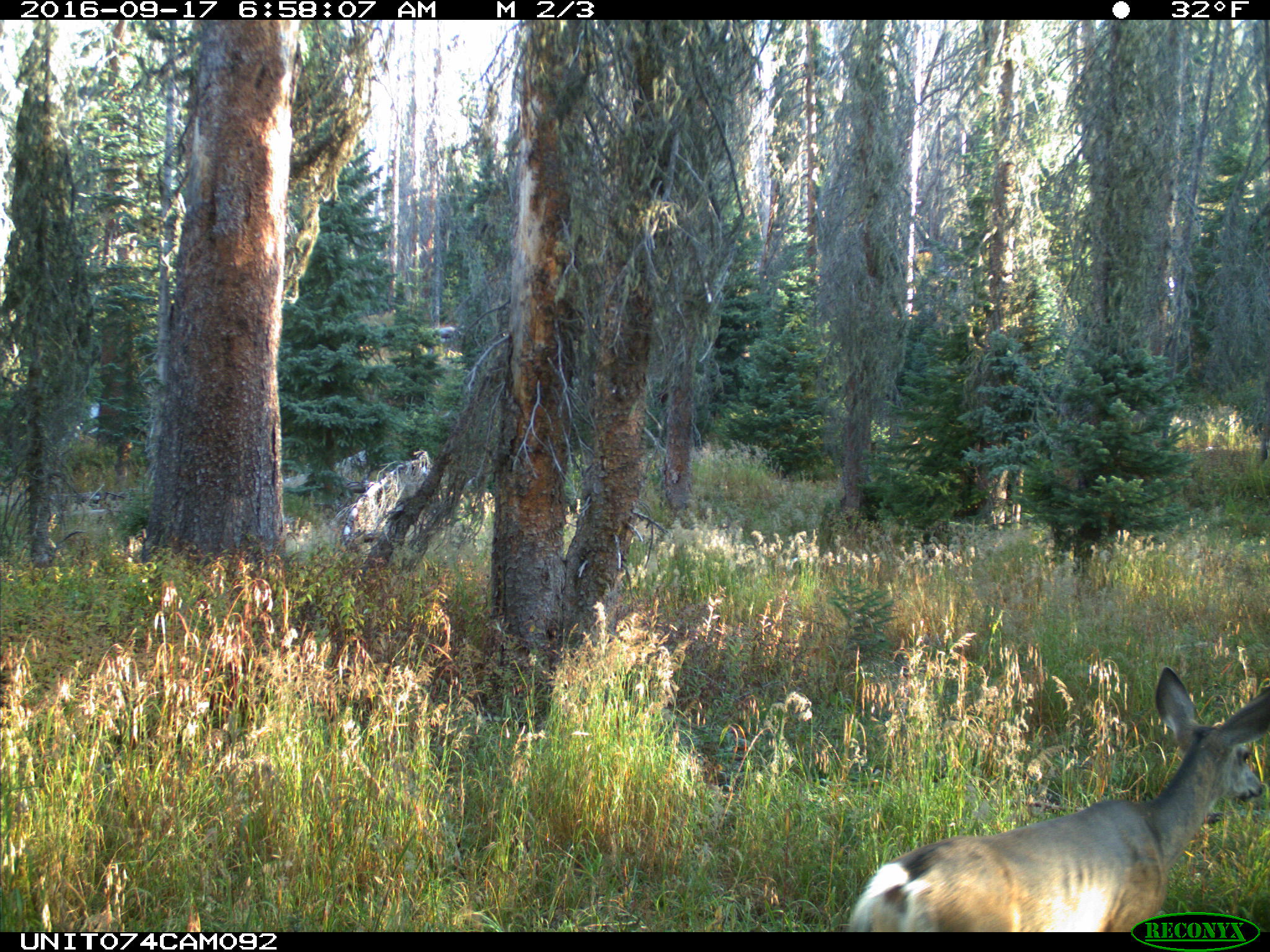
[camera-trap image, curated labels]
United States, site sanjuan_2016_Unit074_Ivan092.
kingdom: Animalia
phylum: Chordata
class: Mammalia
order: Artiodactyla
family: Cervidae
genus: Odocoileus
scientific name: Odocoileus hemionus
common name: mule deer